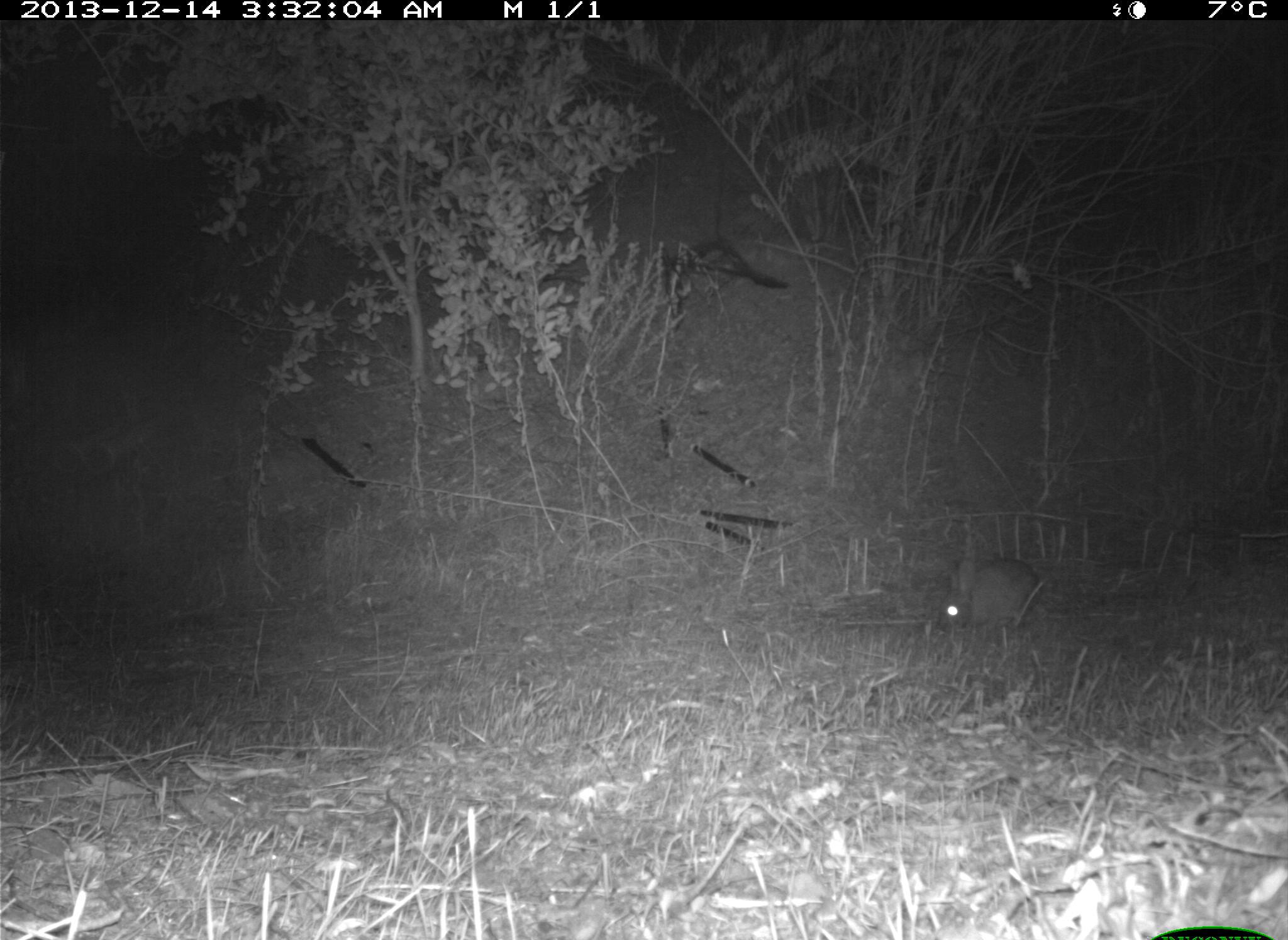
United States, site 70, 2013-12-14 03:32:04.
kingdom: Animalia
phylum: Chordata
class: Mammalia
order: Lagomorpha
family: Leporidae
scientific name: Leporidae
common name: rabbits and hares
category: rabbit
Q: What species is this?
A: Rabbit (rabbits and hares) (Leporidae).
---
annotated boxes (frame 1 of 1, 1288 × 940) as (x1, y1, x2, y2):
rabbit: (936, 555, 1041, 633)